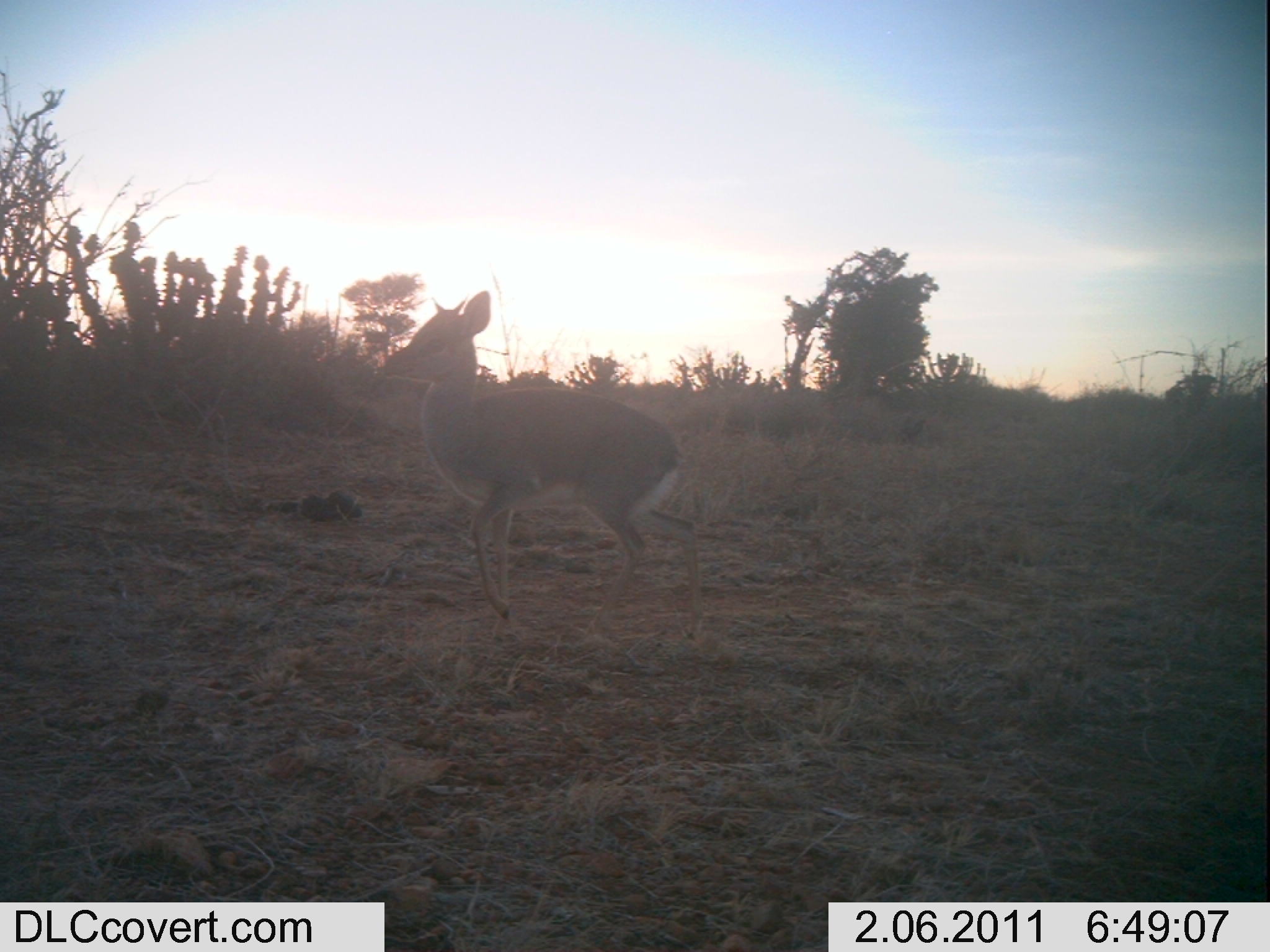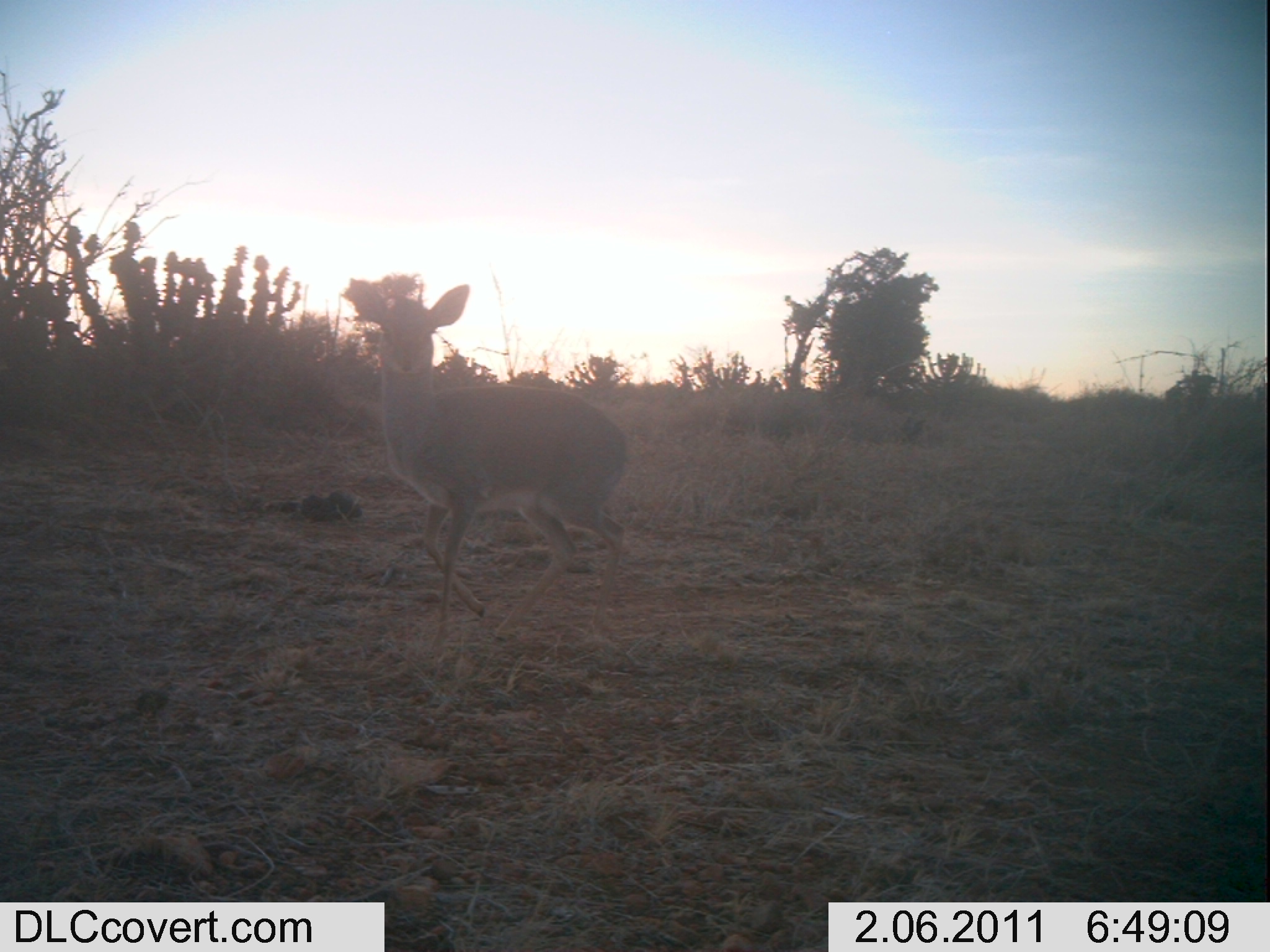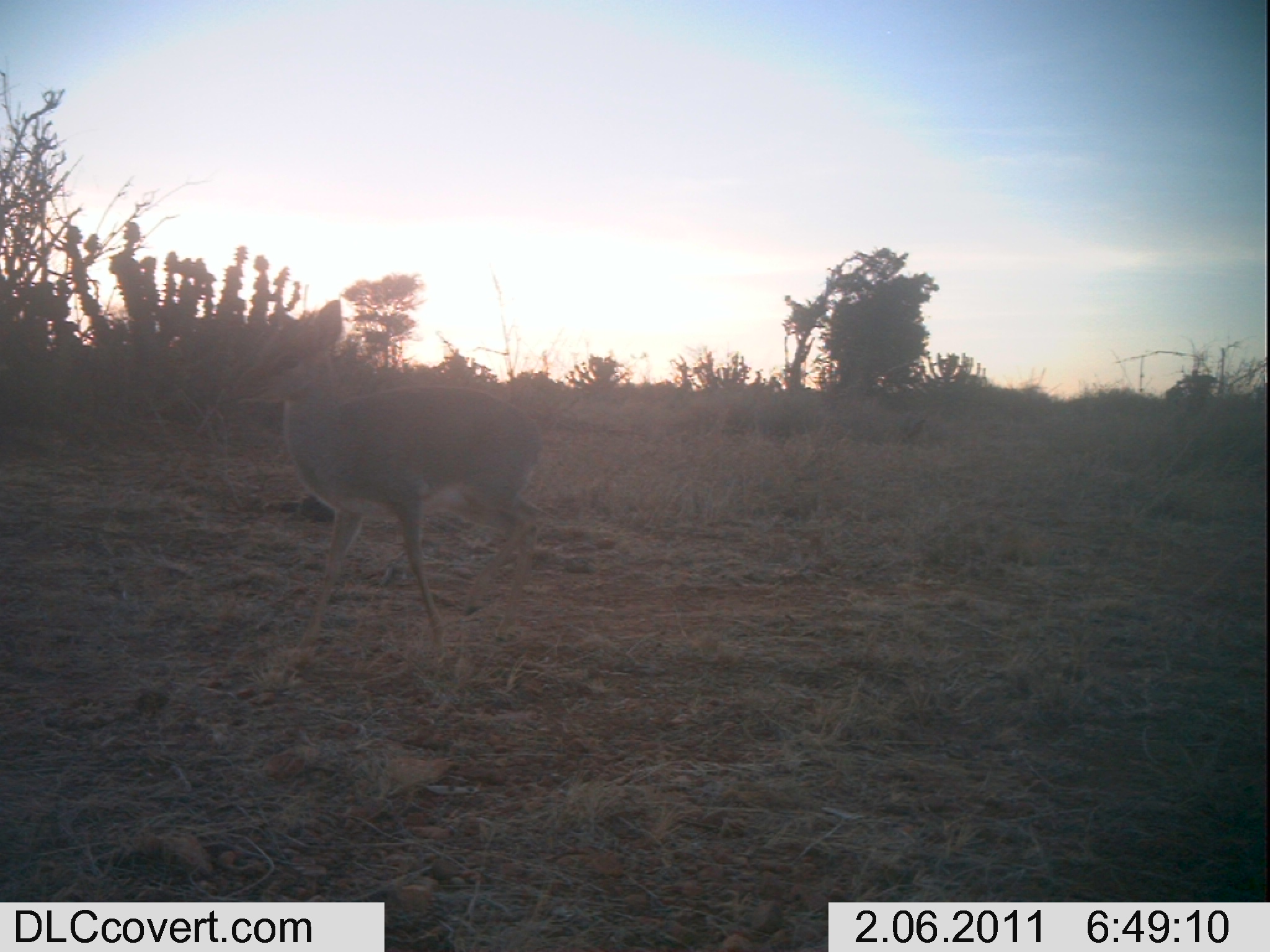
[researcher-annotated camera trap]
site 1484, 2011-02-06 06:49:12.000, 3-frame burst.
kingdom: Animalia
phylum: Chordata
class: Mammalia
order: Artiodactyla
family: Bovidae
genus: Madoqua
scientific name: Madoqua guentheri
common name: günther's dik-dik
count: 1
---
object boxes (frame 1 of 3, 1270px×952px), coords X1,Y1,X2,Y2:
madoqua guentheri: 381,289,705,642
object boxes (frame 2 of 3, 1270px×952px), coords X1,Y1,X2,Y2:
madoqua guentheri: 342,278,628,646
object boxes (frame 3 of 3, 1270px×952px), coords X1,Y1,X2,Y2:
madoqua guentheri: 226,299,547,664